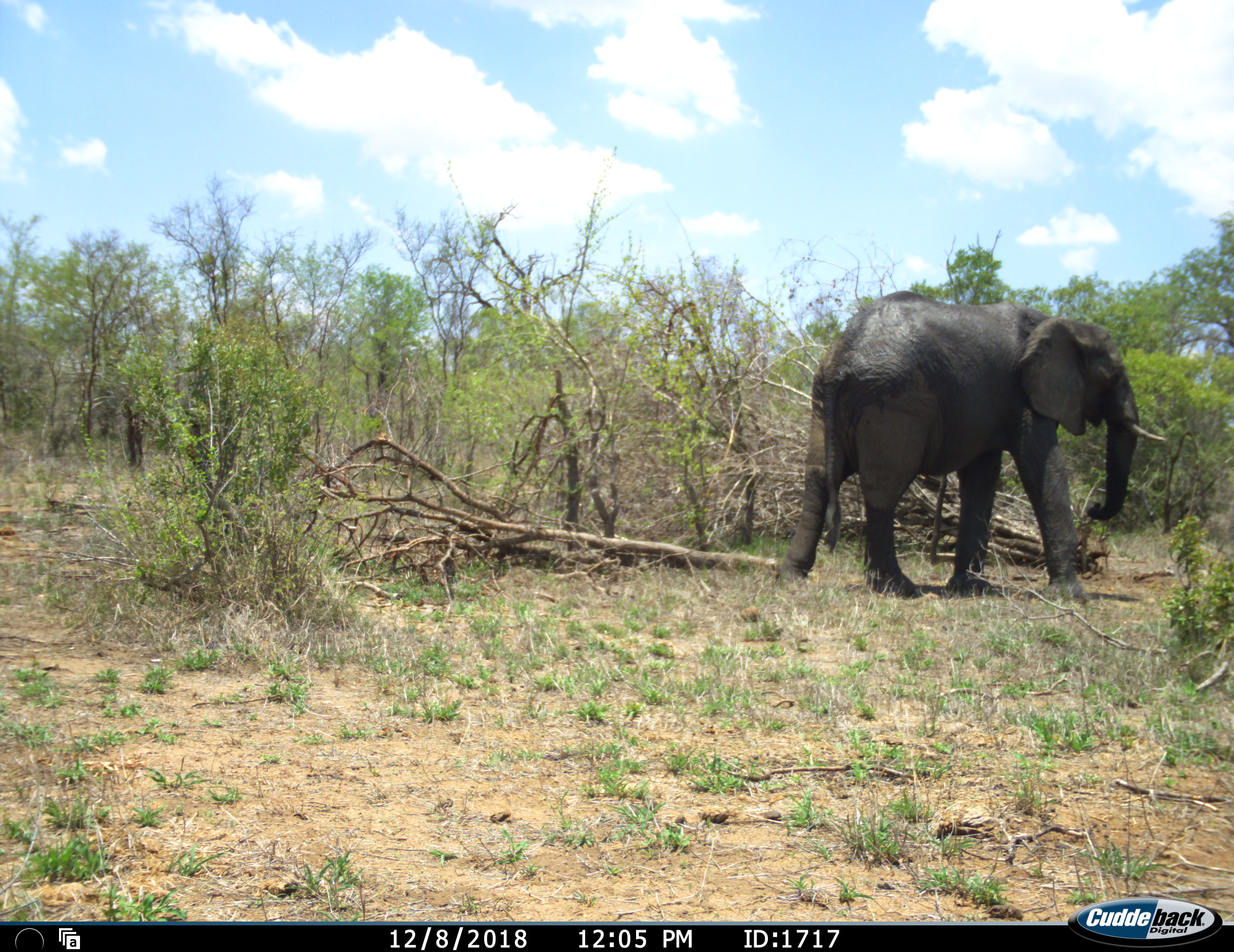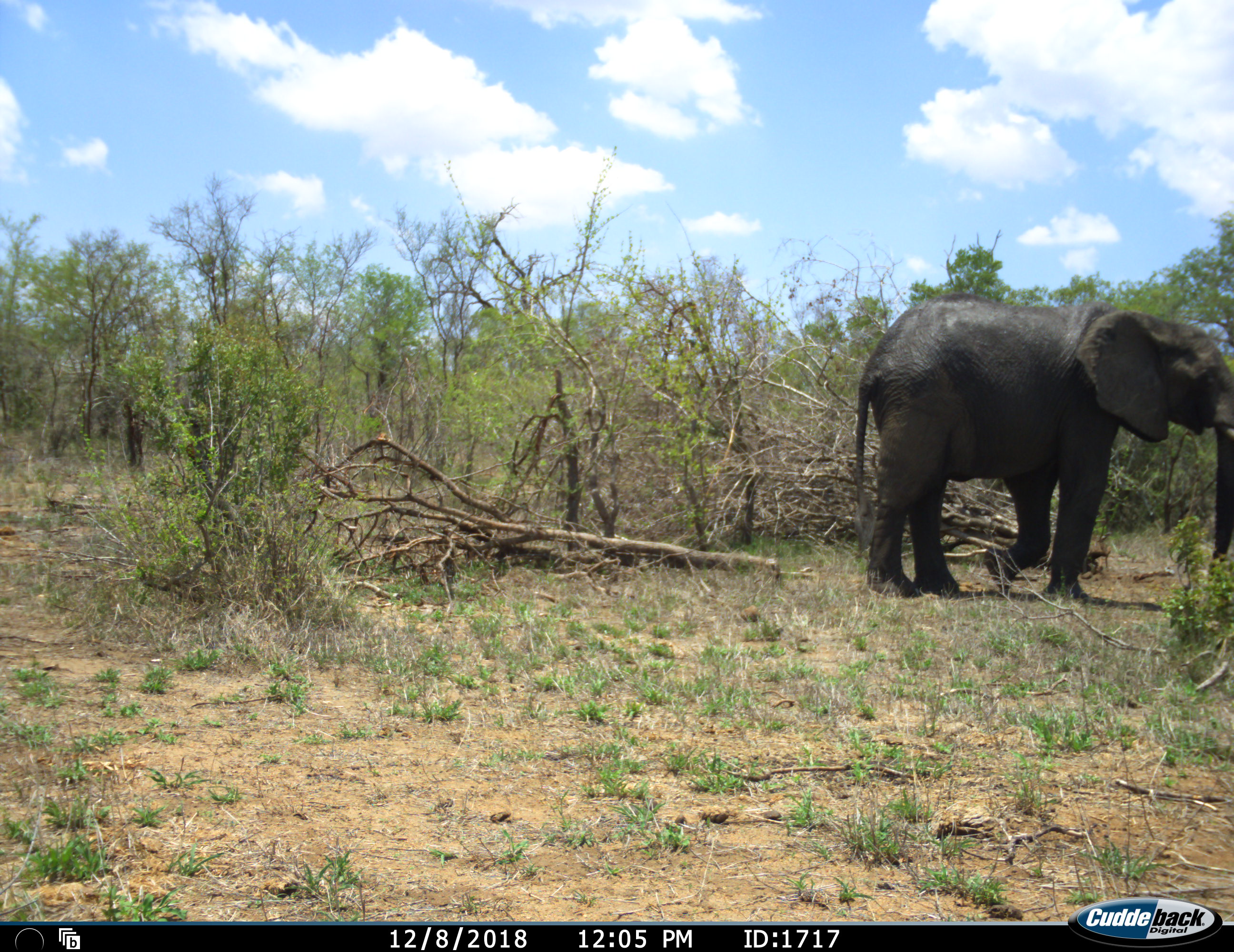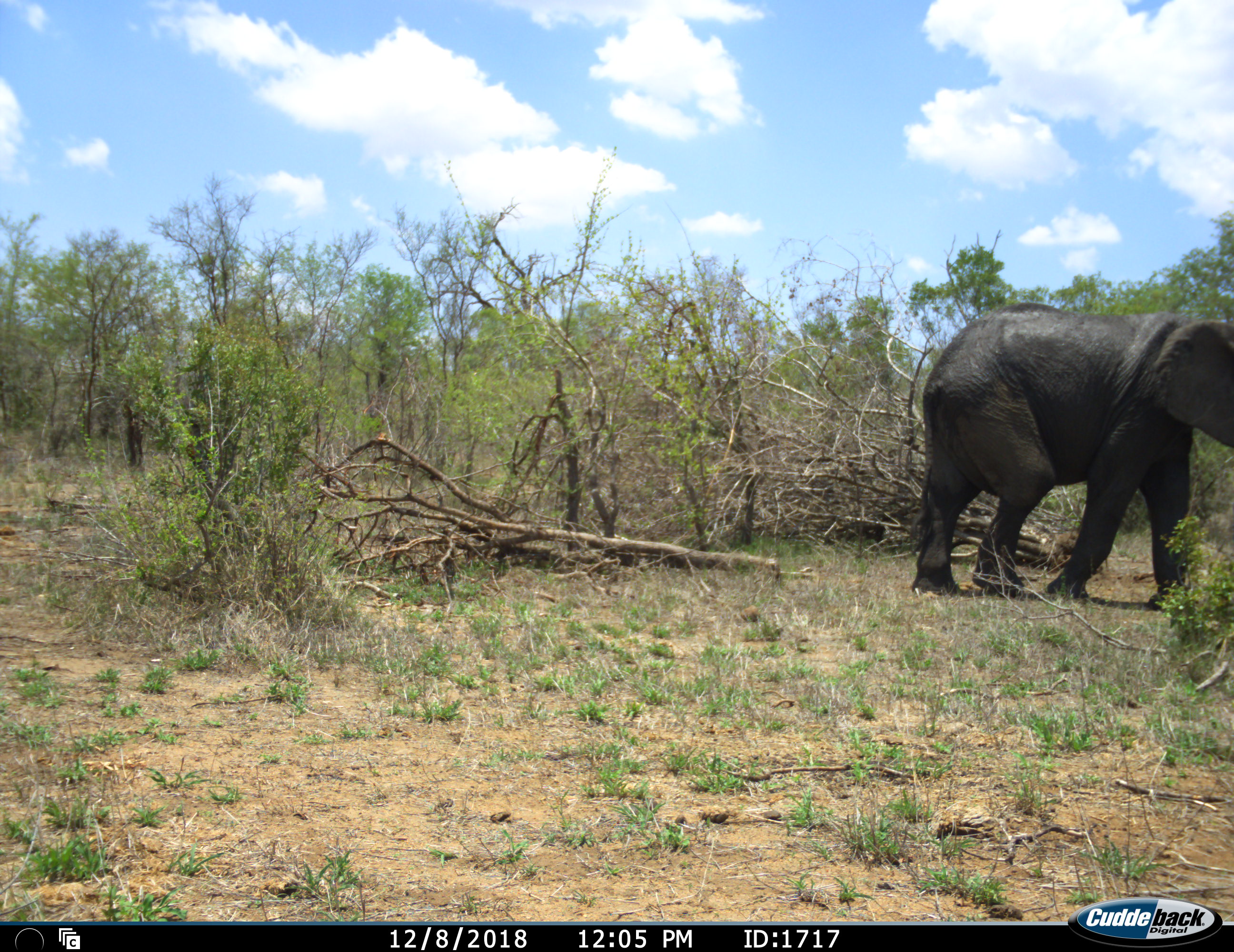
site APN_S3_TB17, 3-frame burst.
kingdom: Animalia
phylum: Chordata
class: Mammalia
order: Proboscidea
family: Elephantidae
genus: Loxodonta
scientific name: Loxodonta africana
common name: african bush elephant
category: elephant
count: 1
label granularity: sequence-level